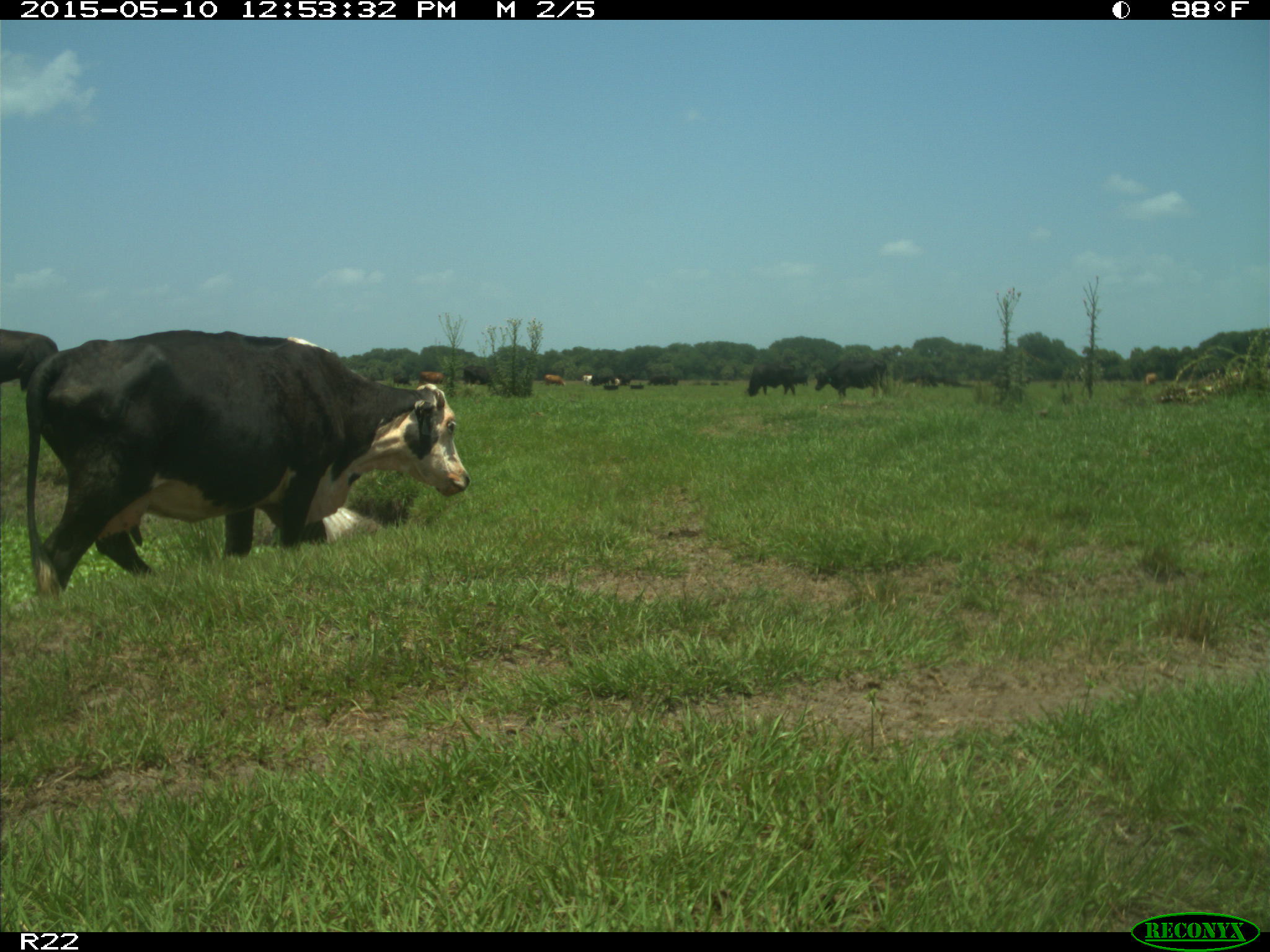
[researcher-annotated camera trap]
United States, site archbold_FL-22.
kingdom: Animalia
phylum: Chordata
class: Mammalia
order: Artiodactyla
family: Bovidae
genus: Bos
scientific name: Bos taurus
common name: domestic cow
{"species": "Bos taurus (domestic cow)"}